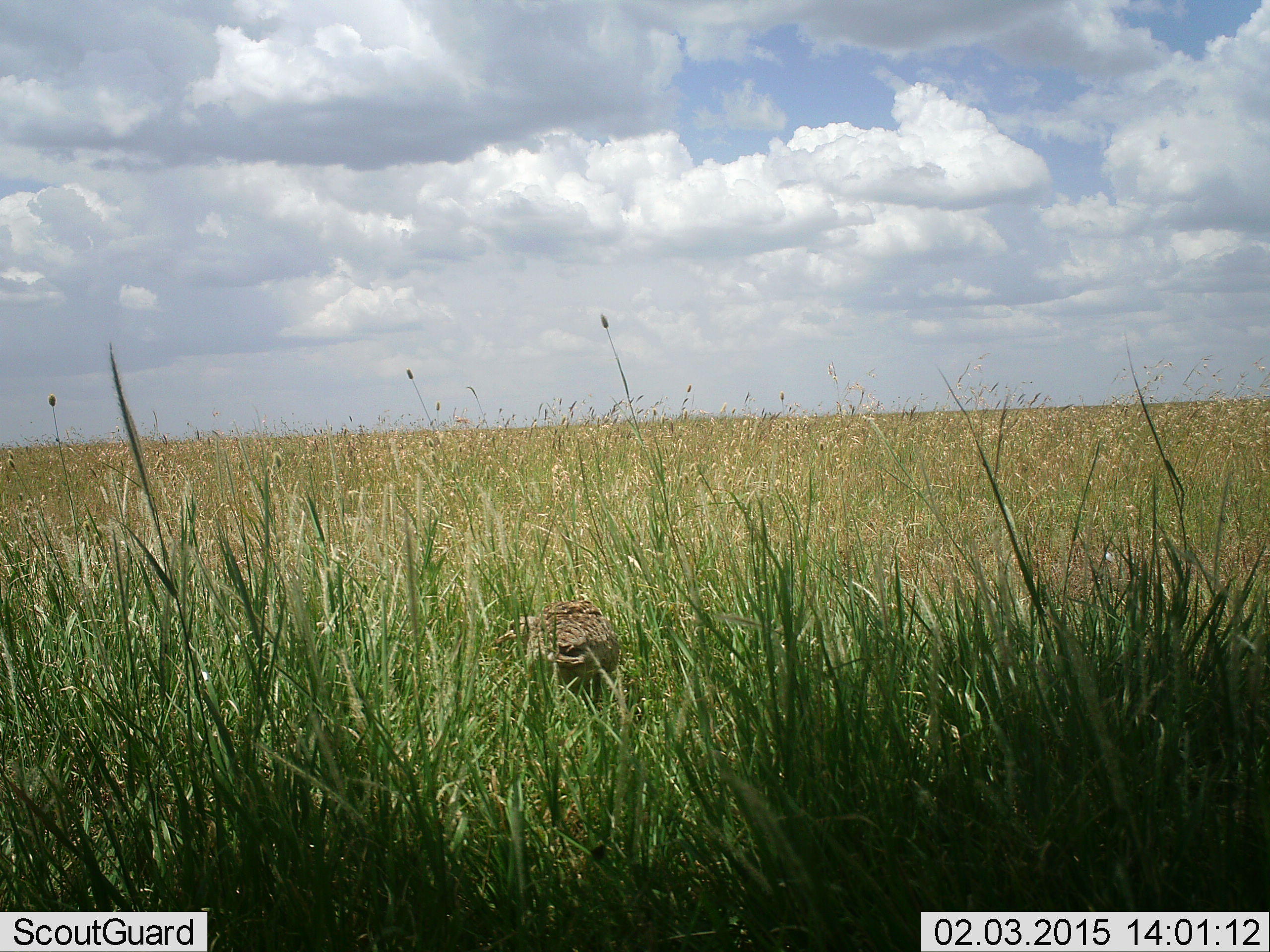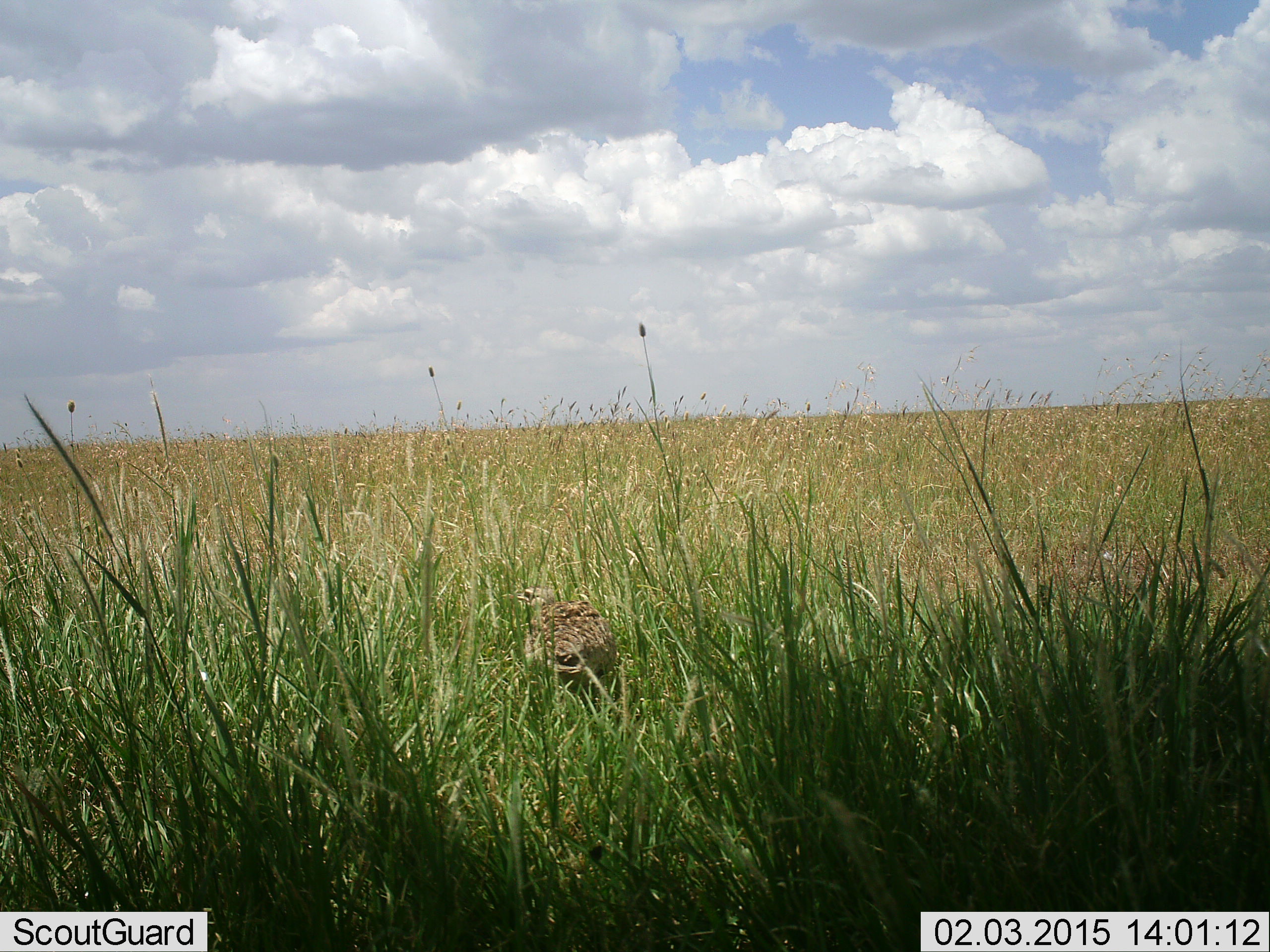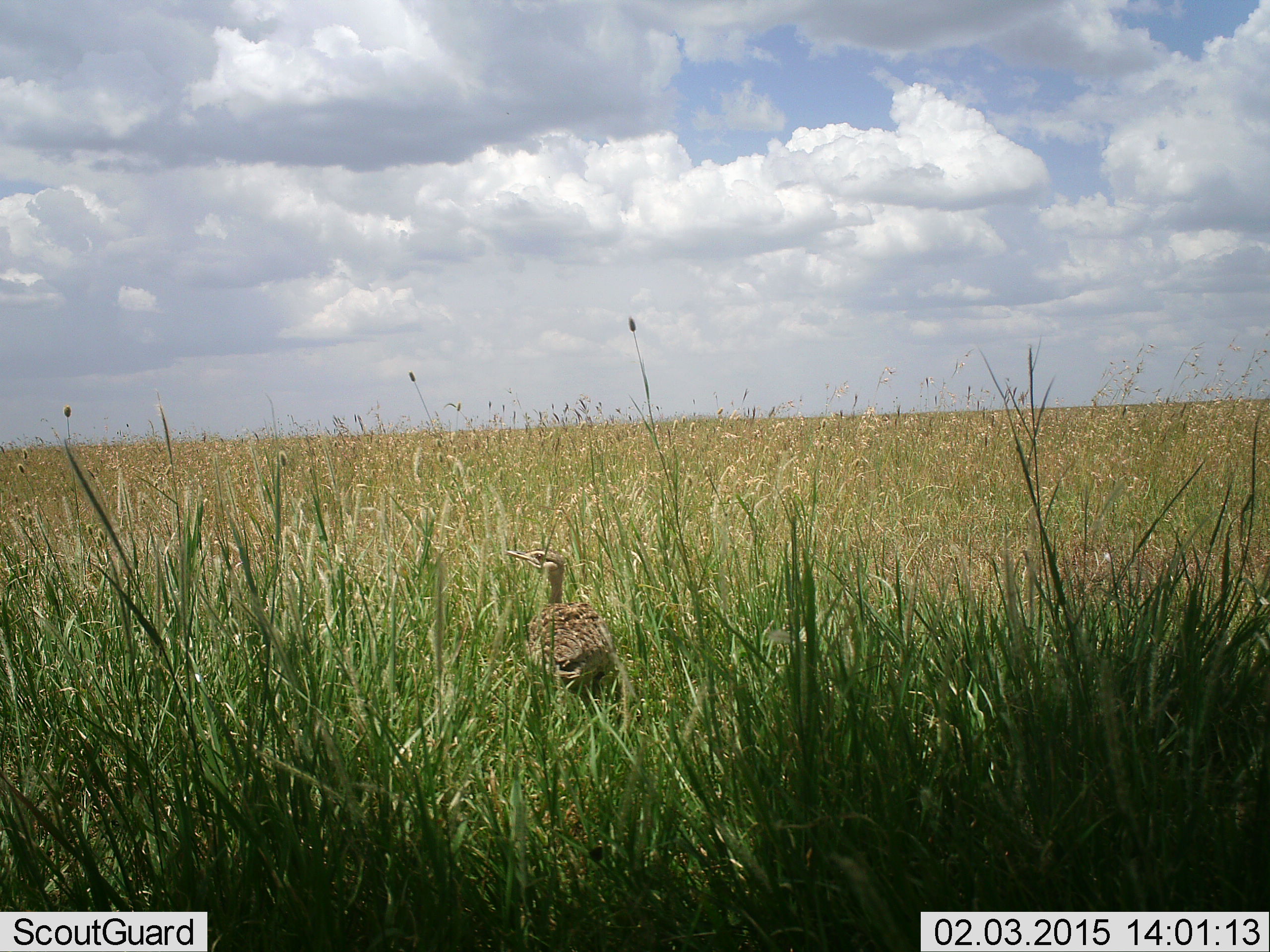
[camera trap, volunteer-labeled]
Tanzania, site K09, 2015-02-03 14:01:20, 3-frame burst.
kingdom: Animalia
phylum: Chordata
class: Aves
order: Otidiformes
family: Otididae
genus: Ardeotis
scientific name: Ardeotis kori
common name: kori bustard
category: koribustard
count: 1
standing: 50%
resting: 10%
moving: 40%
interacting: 10%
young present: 0%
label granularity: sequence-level